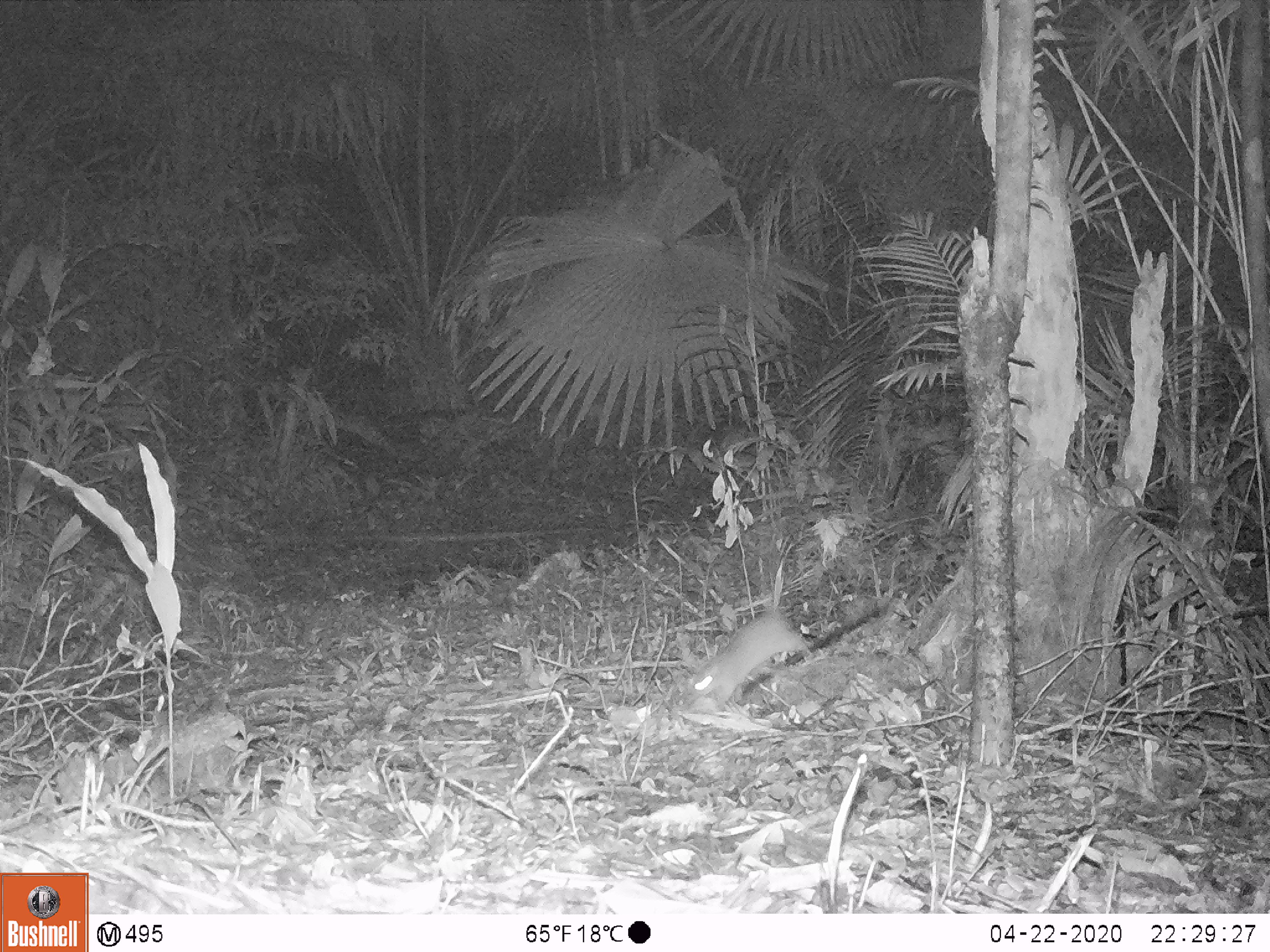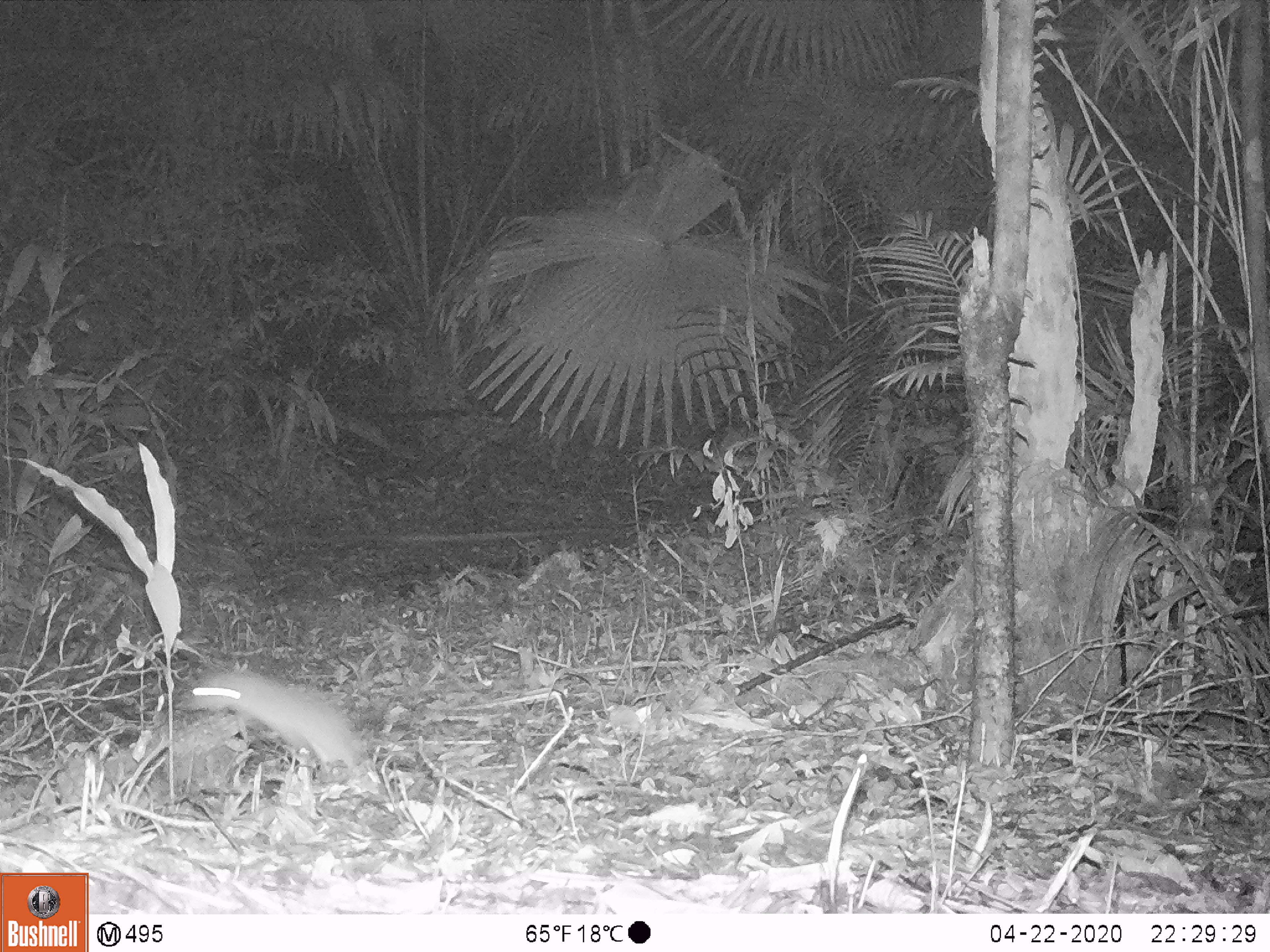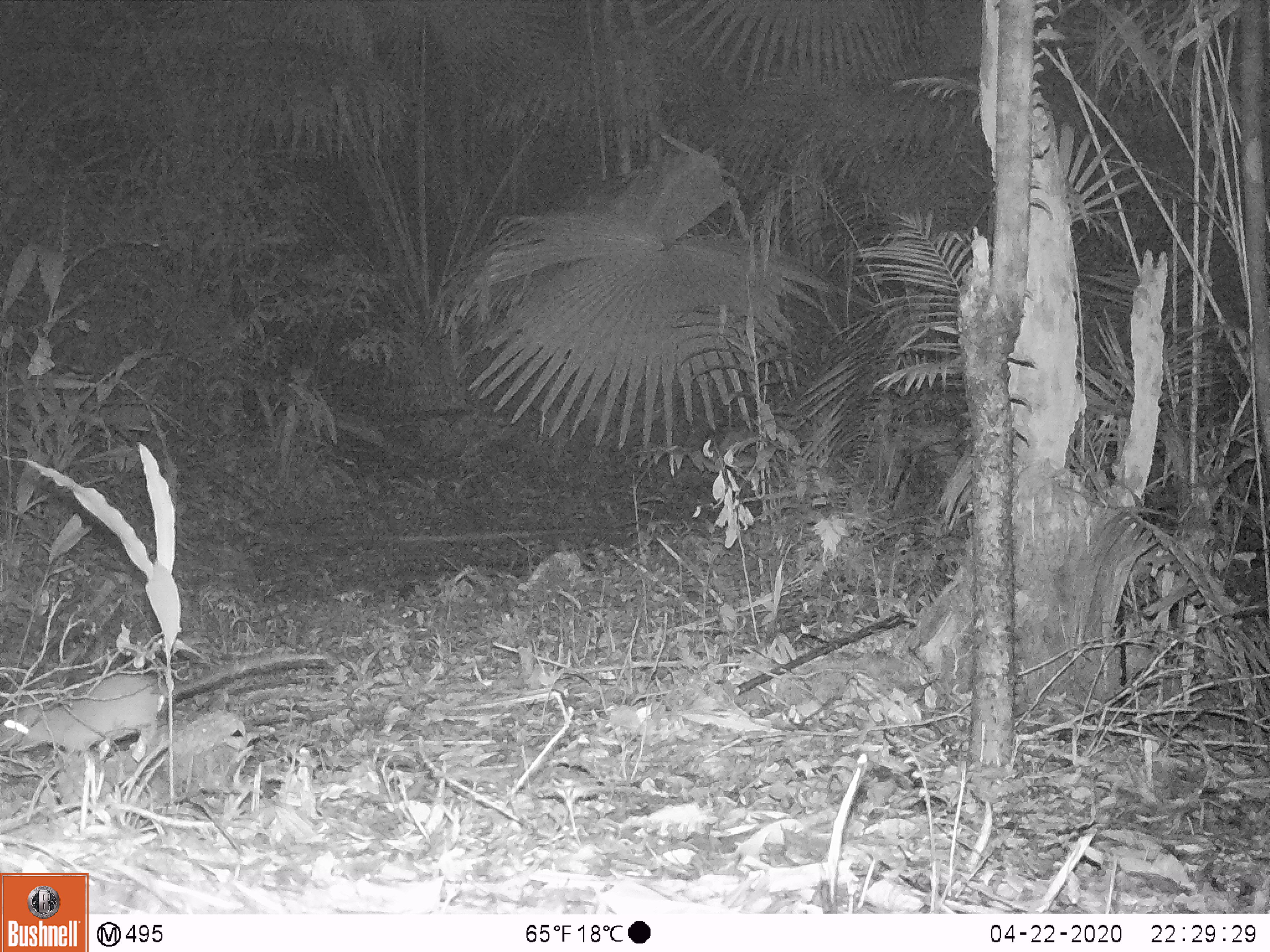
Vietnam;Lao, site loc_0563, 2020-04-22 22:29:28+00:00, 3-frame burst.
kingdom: Animalia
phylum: Chordata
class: Mammalia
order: Rodentia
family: Muridae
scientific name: Muridae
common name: old-world mice and rats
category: unidentified murid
Unidentified murid (old-world mice and rats) (Muridae). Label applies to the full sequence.